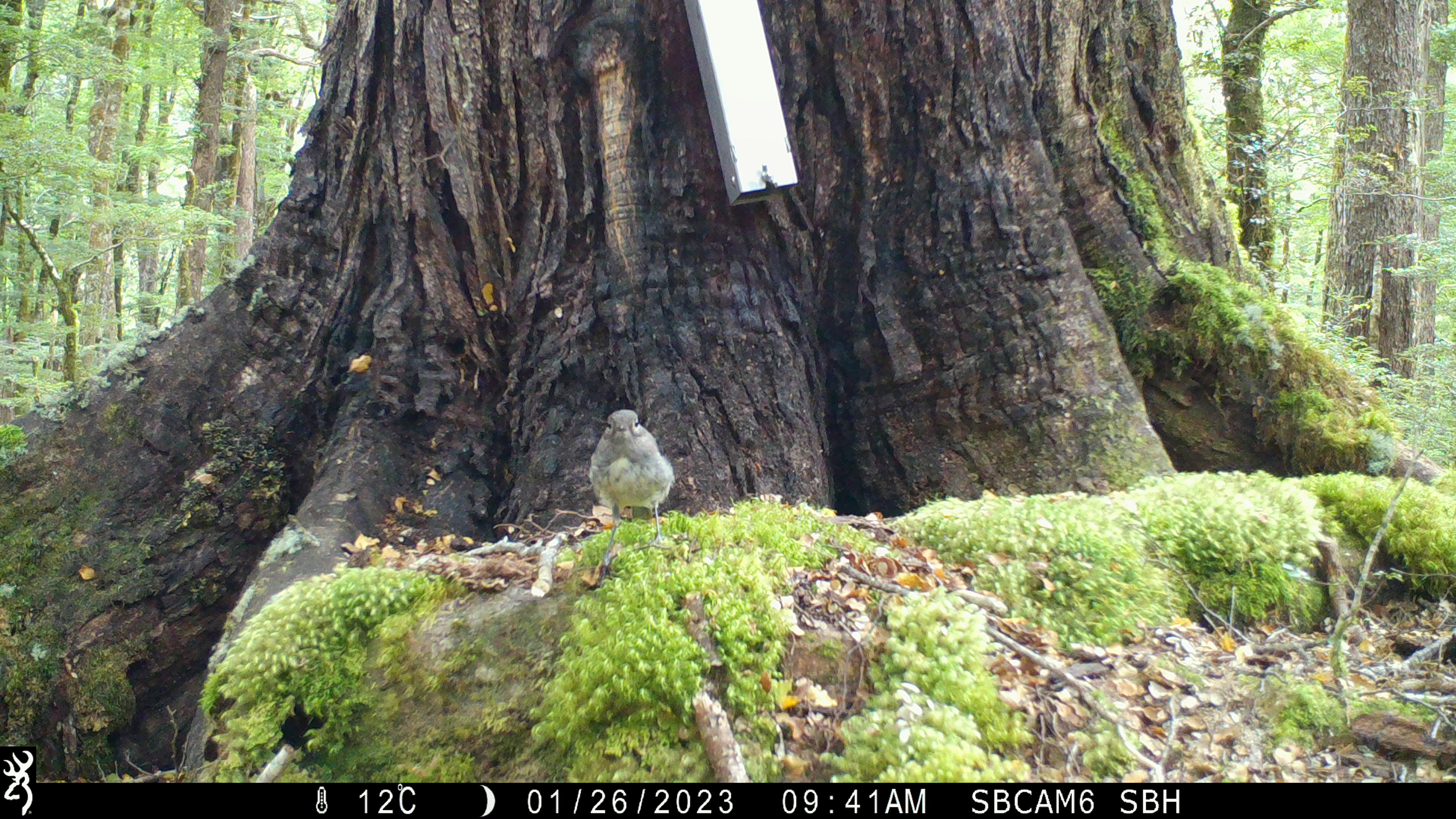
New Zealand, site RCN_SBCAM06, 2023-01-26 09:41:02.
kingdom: Animalia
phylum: Chordata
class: Aves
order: Passeriformes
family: Petroicidae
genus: Petroica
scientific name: Petroica australis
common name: new zealand robin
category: robin